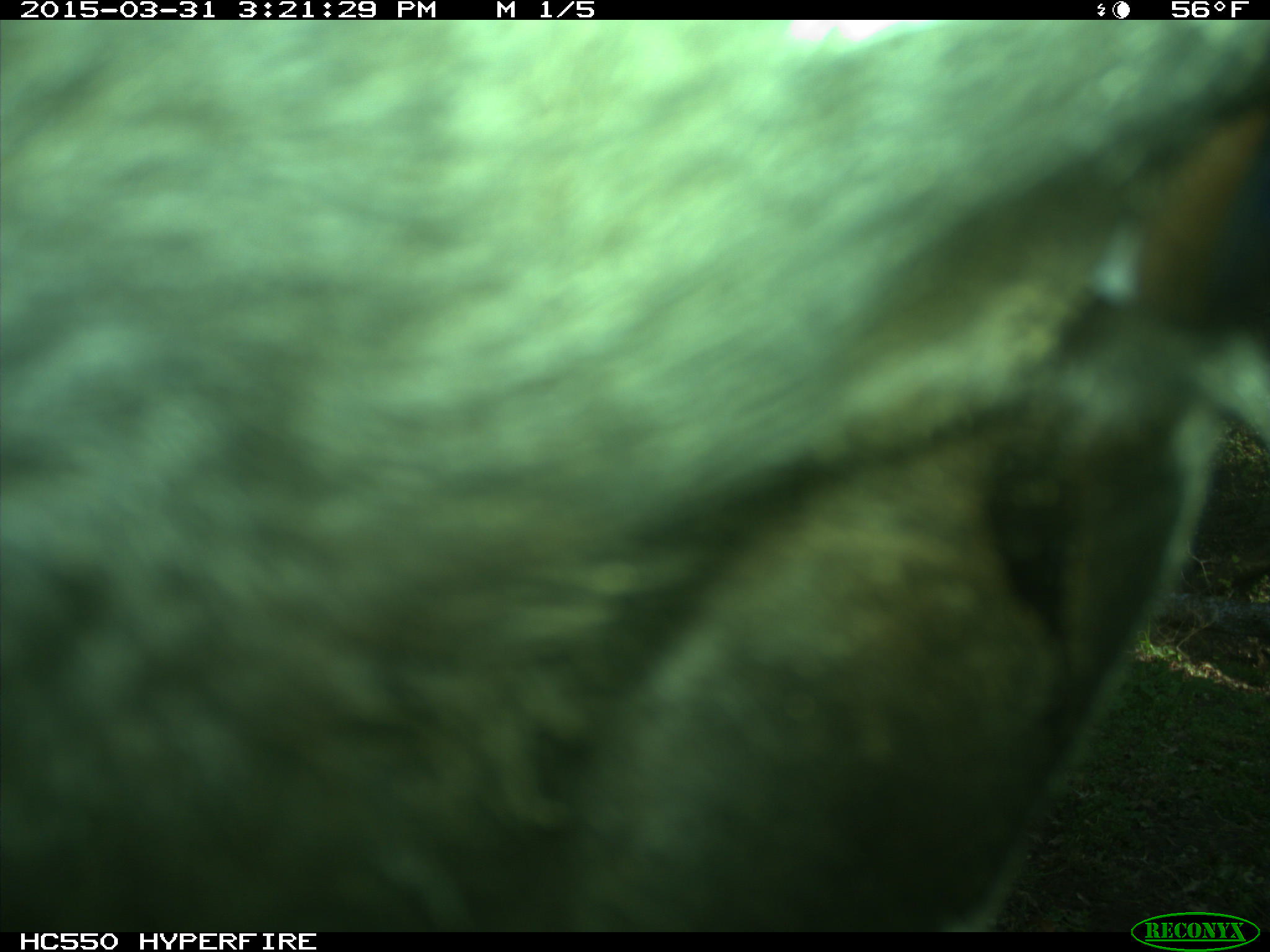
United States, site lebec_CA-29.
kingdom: Animalia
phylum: Chordata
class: Mammalia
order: Artiodactyla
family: Bovidae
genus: Bos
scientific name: Bos taurus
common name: domestic cow